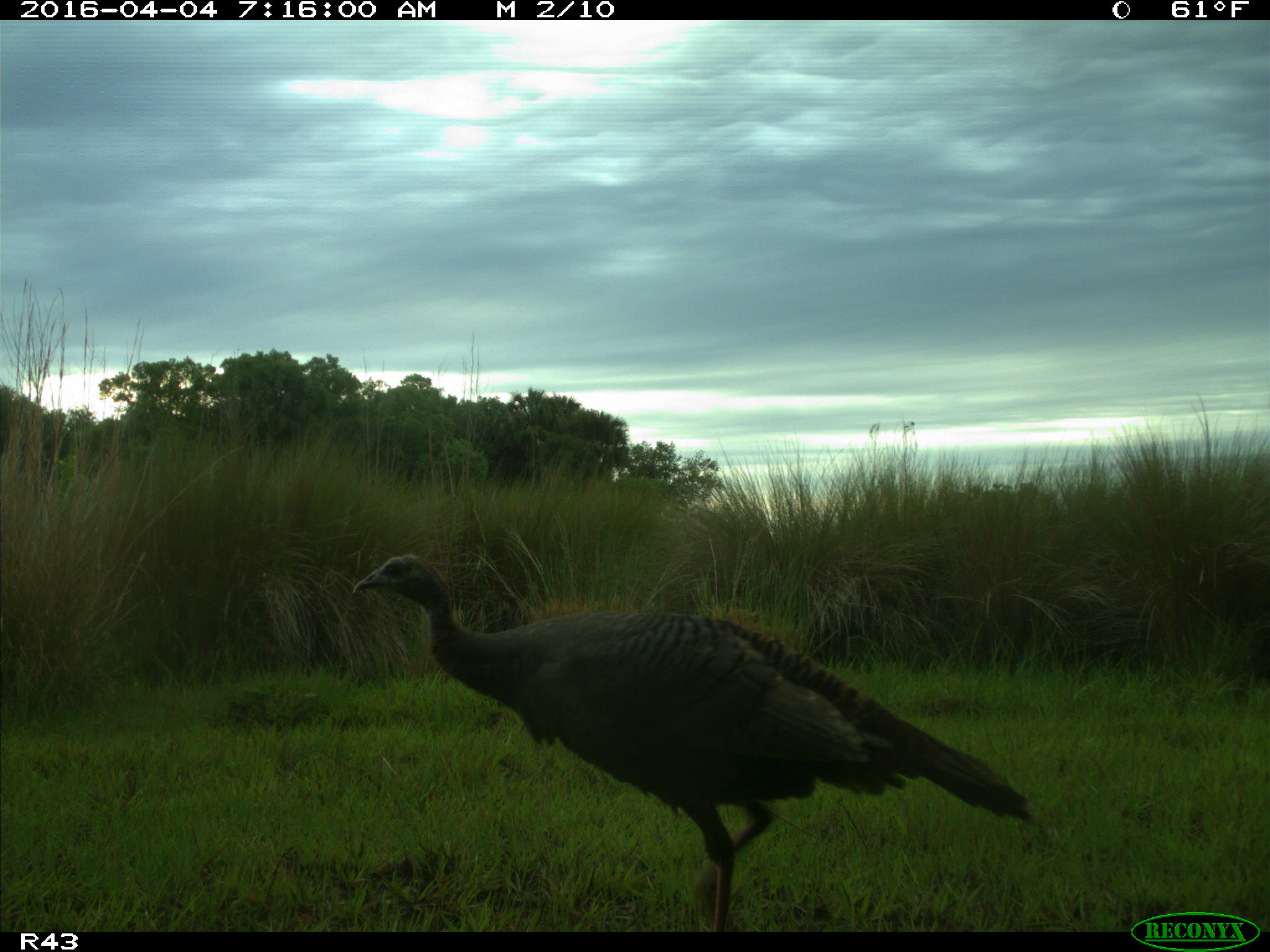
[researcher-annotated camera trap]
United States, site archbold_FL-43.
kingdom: Animalia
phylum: Chordata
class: Aves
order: Galliformes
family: Phasianidae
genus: Meleagris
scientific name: Meleagris gallopavo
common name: wild turkey